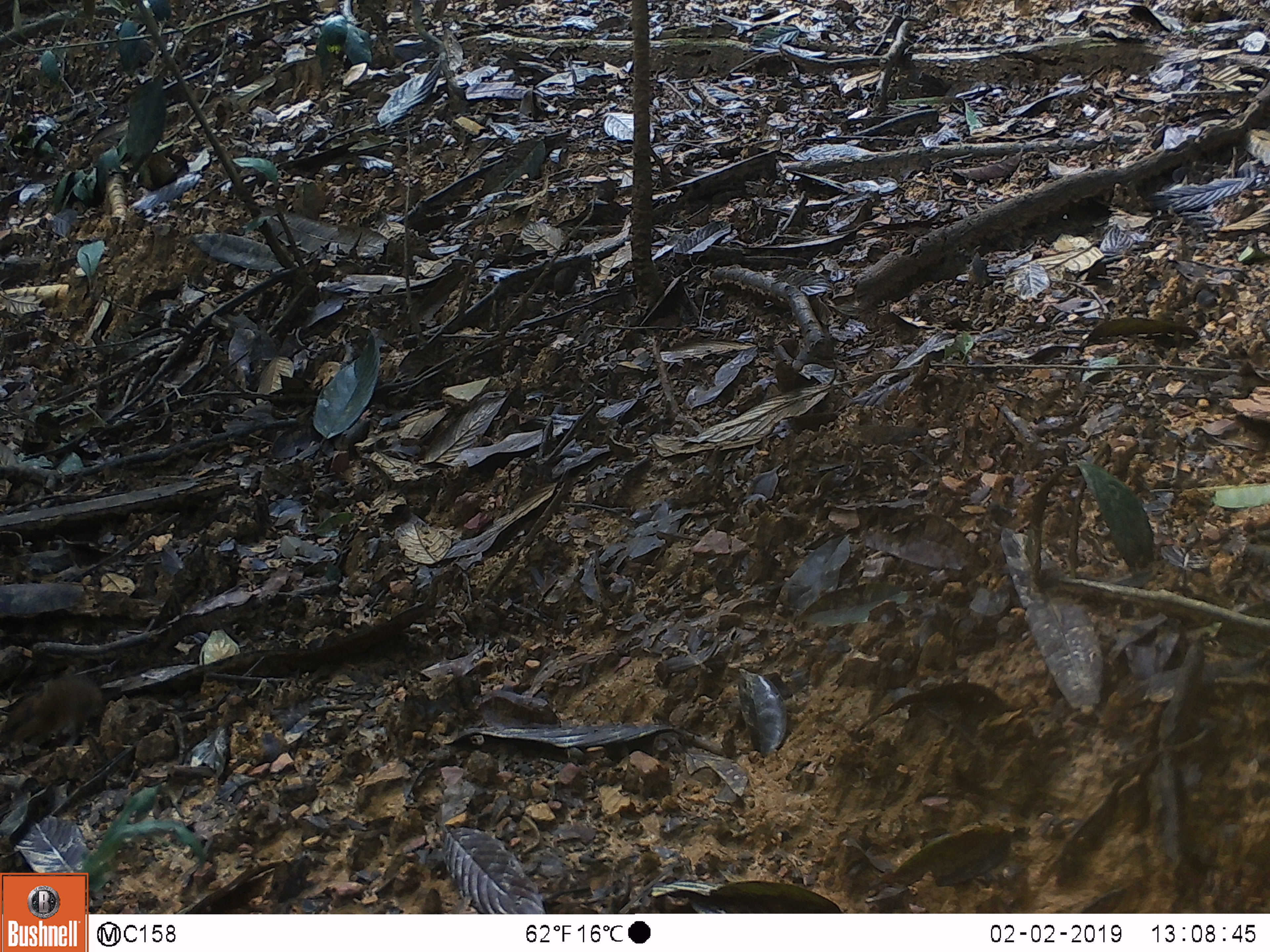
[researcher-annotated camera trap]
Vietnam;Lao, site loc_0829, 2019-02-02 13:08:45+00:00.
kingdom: Animalia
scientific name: Animalia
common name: animal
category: unidentified small animal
Unidentified small animal (animal) (Animalia). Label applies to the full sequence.